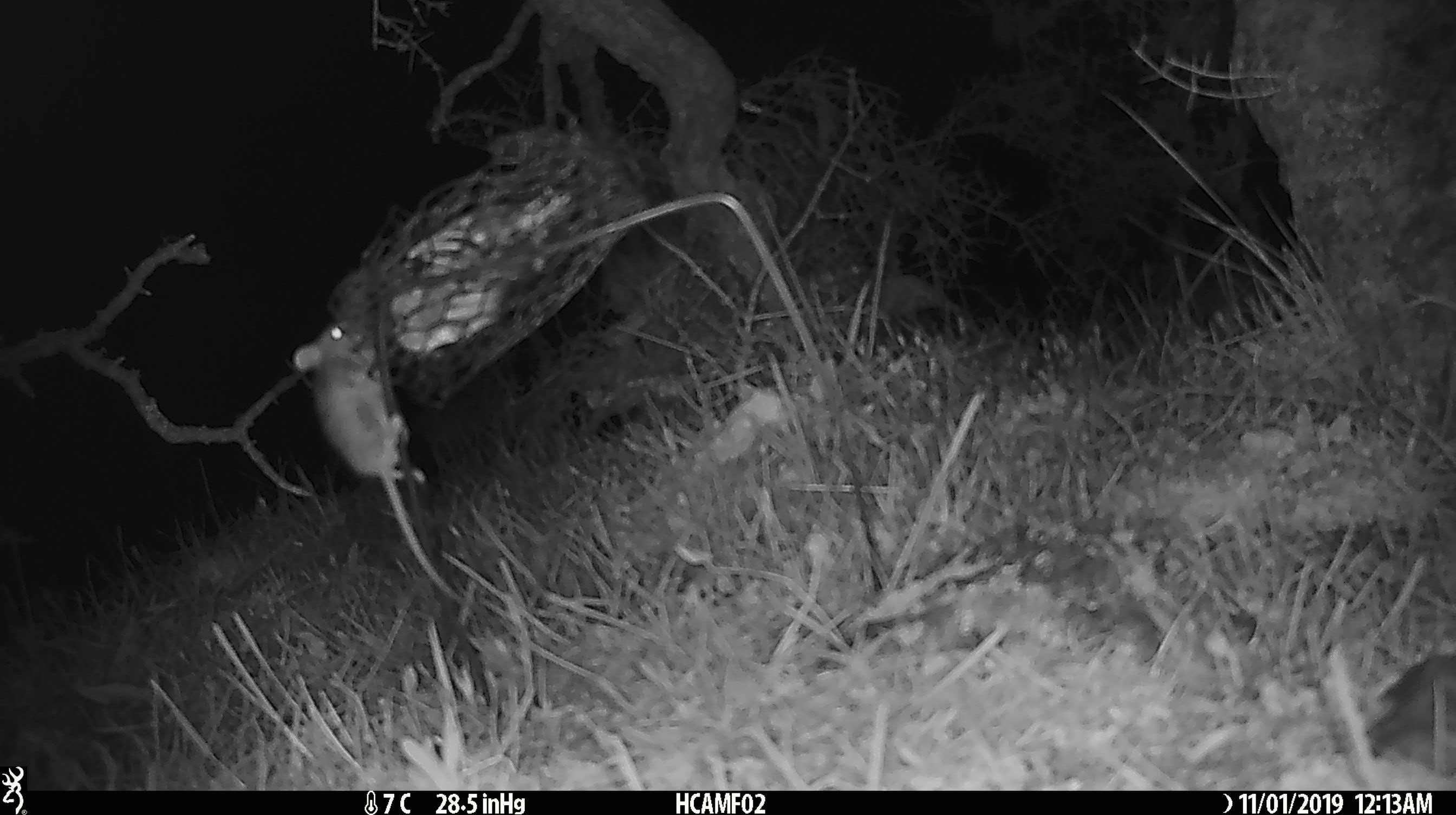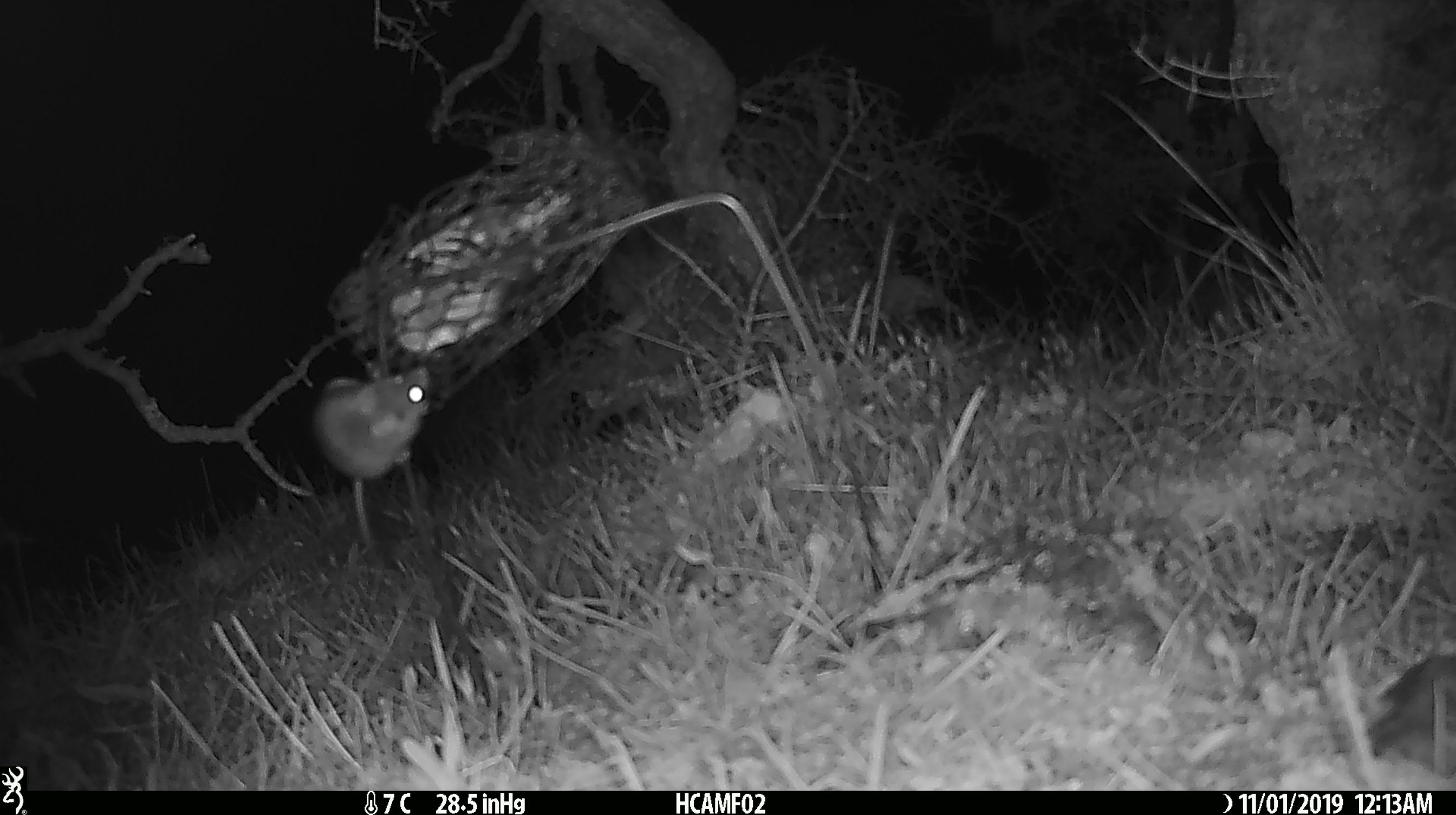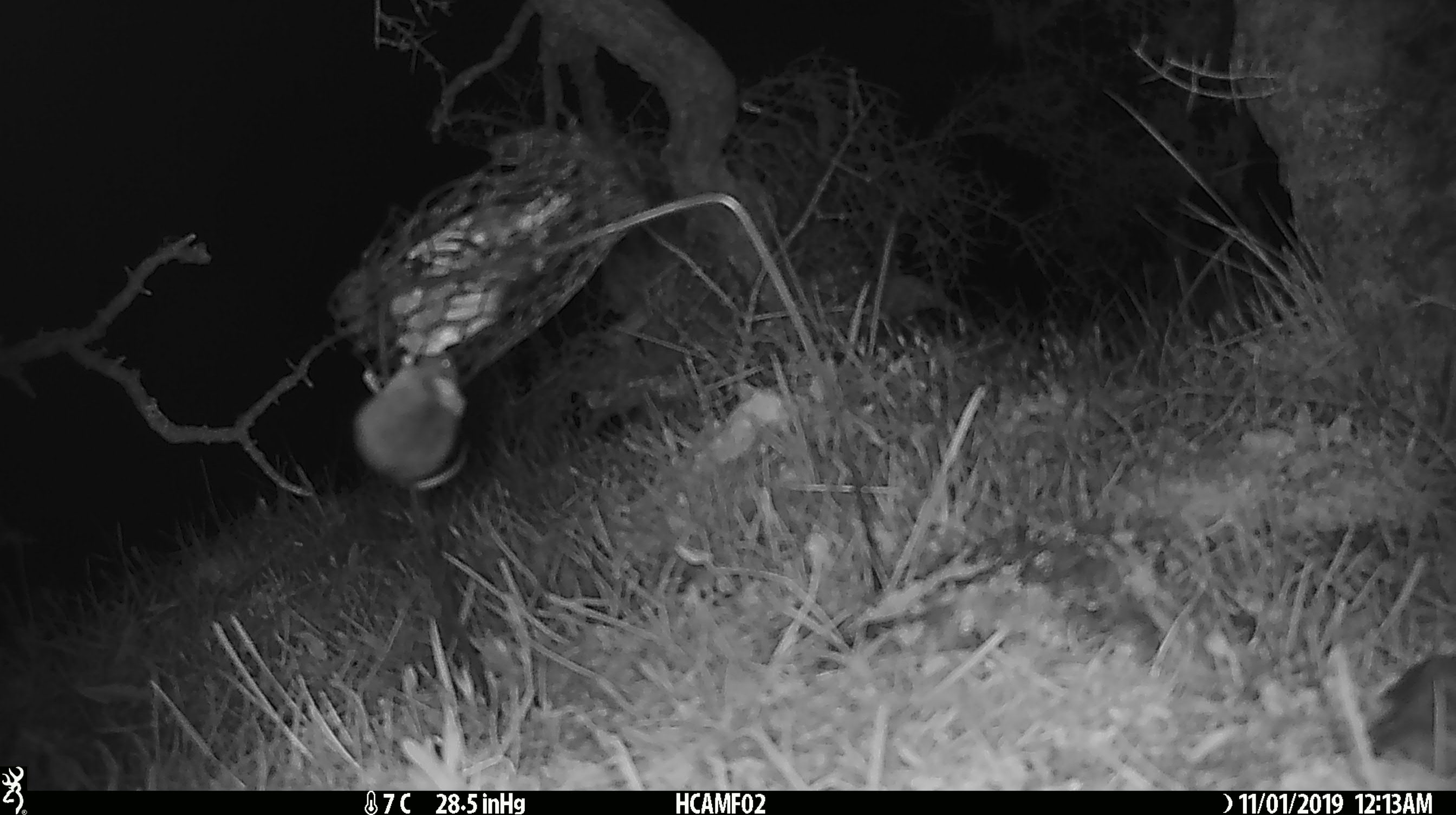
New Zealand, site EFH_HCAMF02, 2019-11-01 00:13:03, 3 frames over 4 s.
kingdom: Animalia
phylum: Chordata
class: Mammalia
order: Rodentia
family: Muridae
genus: Mus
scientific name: Mus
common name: mouse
Mouse (Mus).